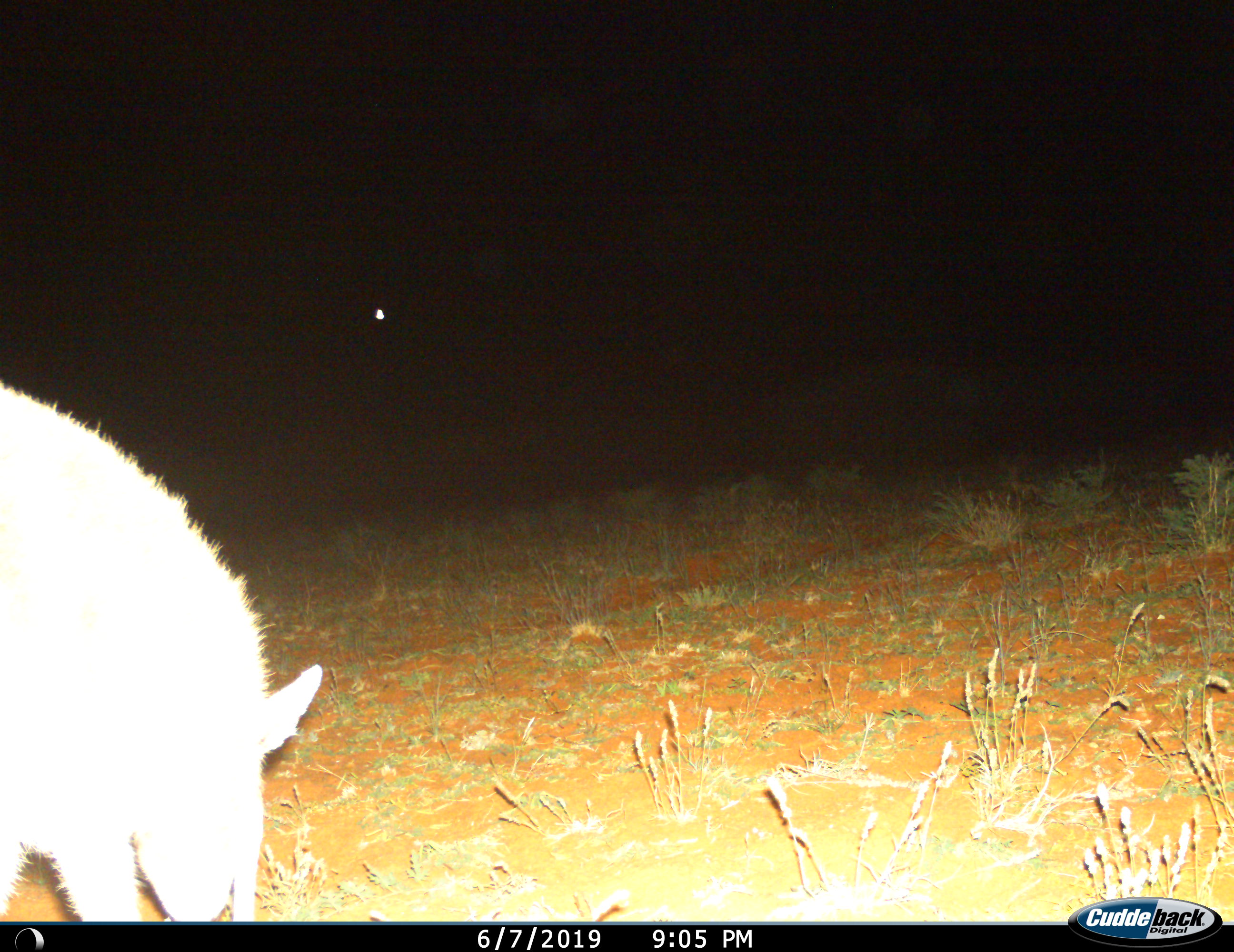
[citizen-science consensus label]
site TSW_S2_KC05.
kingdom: Animalia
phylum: Chordata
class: Mammalia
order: Artiodactyla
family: Bovidae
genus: Sylvicapra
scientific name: Sylvicapra grimmia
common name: common duiker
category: duikercommongrey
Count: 1.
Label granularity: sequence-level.